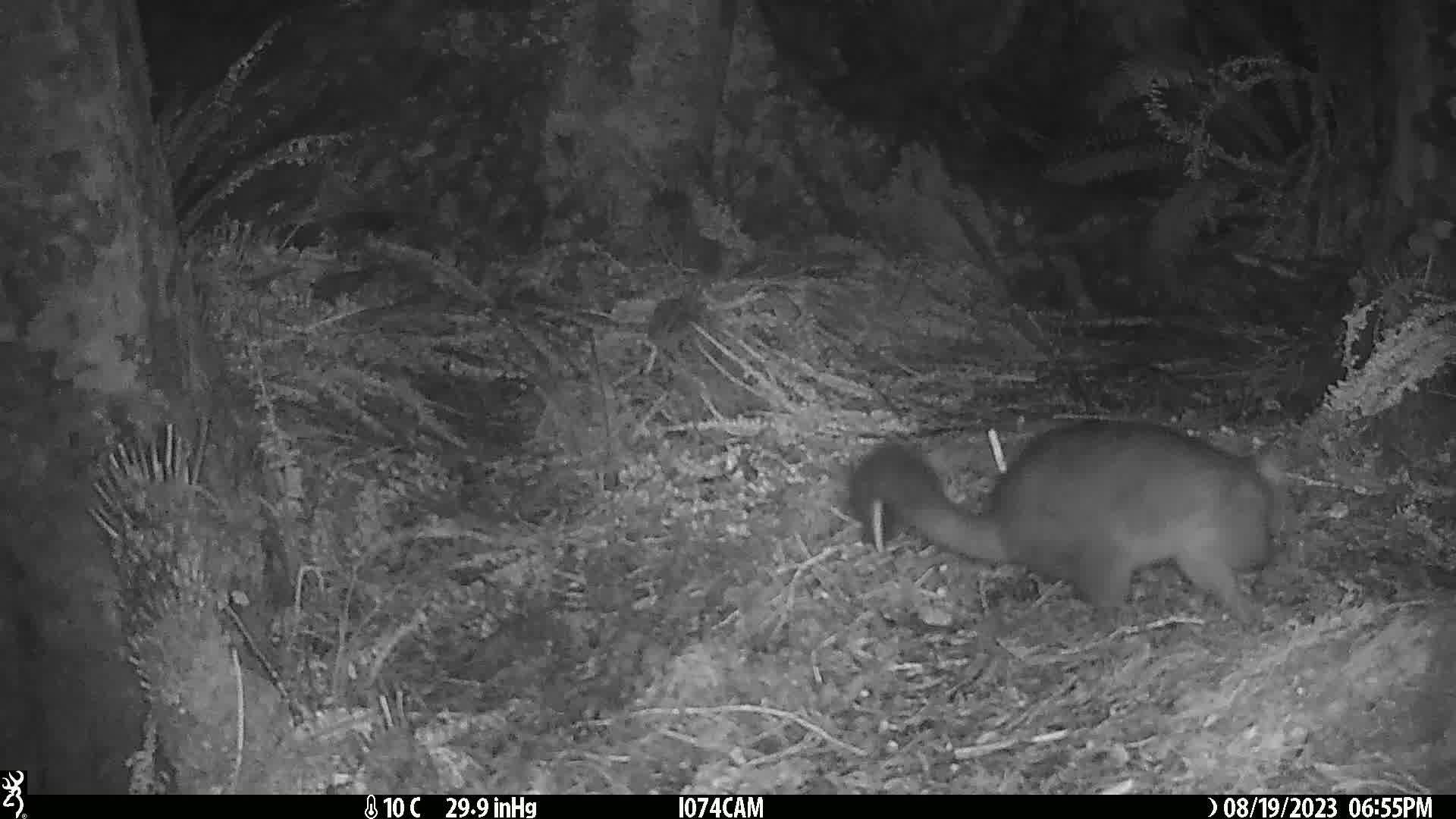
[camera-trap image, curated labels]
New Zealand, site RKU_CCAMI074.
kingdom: Animalia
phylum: Chordata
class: Mammalia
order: Diprotodontia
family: Phalangeridae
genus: Trichosurus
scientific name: Trichosurus vulpecula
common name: common brushtail possum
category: possum